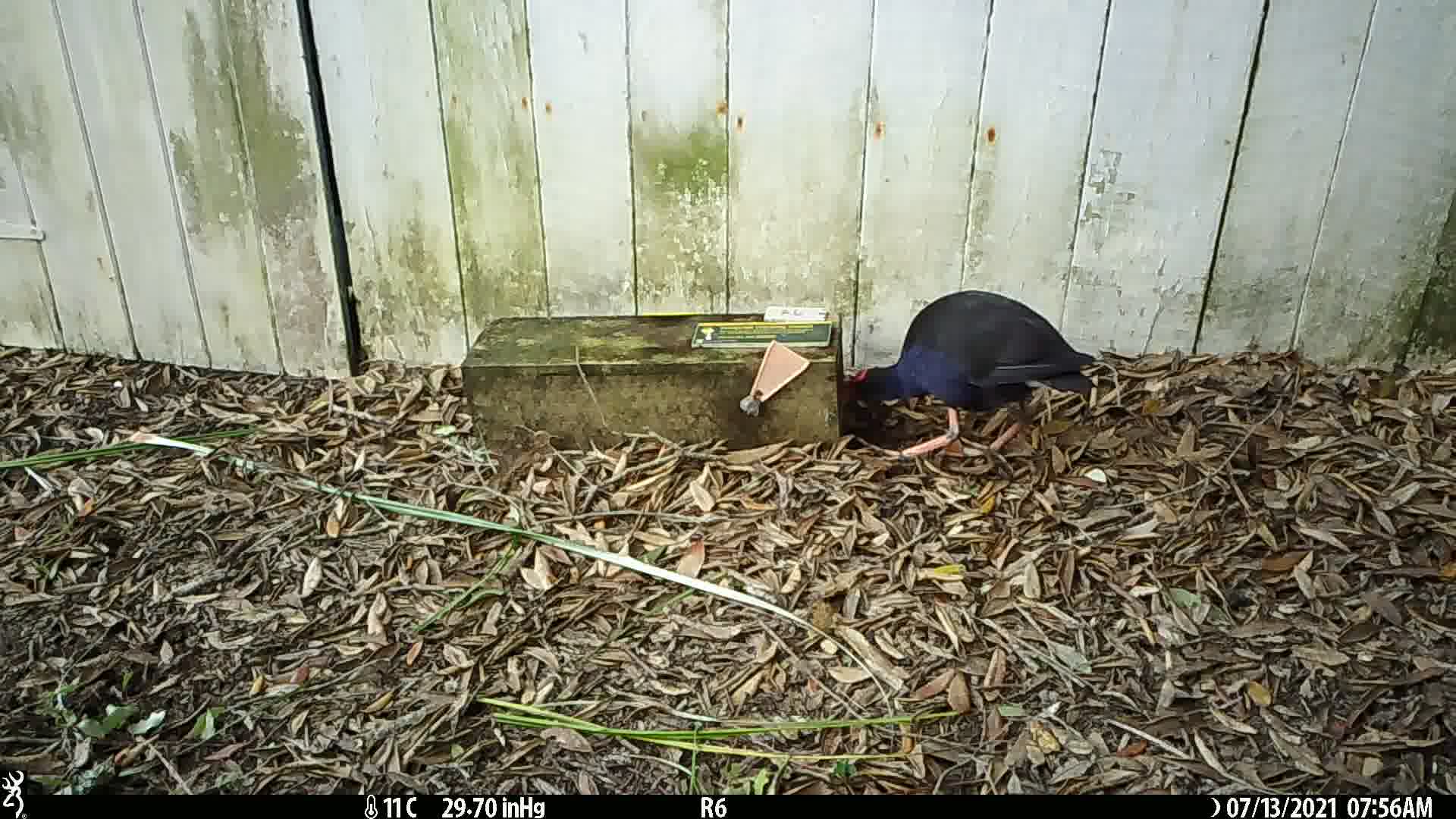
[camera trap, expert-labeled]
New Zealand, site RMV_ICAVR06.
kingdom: Animalia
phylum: Chordata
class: Aves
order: Gruiformes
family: Rallidae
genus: Porphyrio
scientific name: Porphyrio melanotus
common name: australasian swamphen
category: pukeko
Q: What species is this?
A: Pukeko (australasian swamphen) (Porphyrio melanotus).